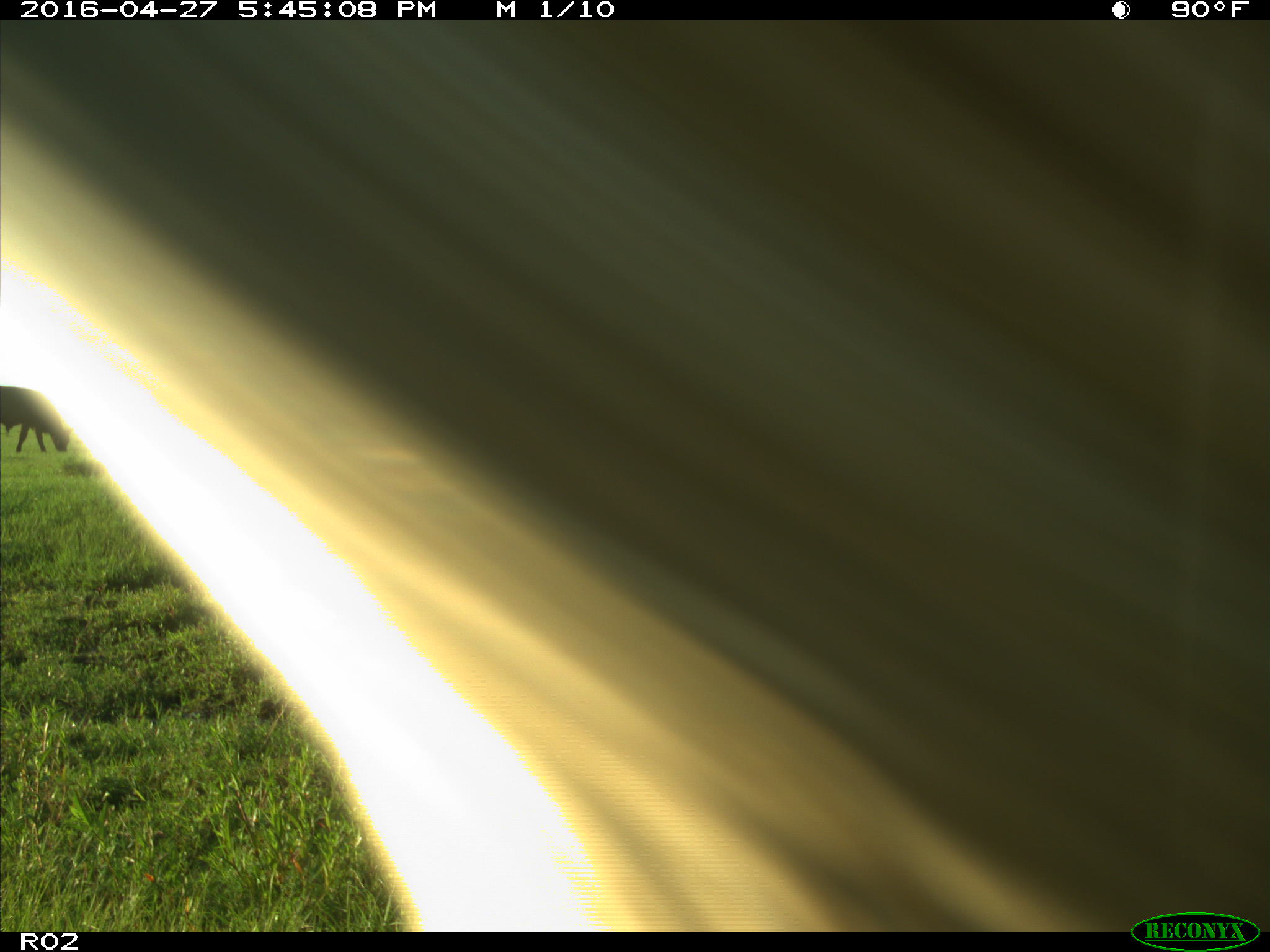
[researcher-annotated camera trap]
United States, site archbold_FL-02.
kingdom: Animalia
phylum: Chordata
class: Mammalia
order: Artiodactyla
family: Bovidae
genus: Bos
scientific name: Bos taurus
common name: domestic cow